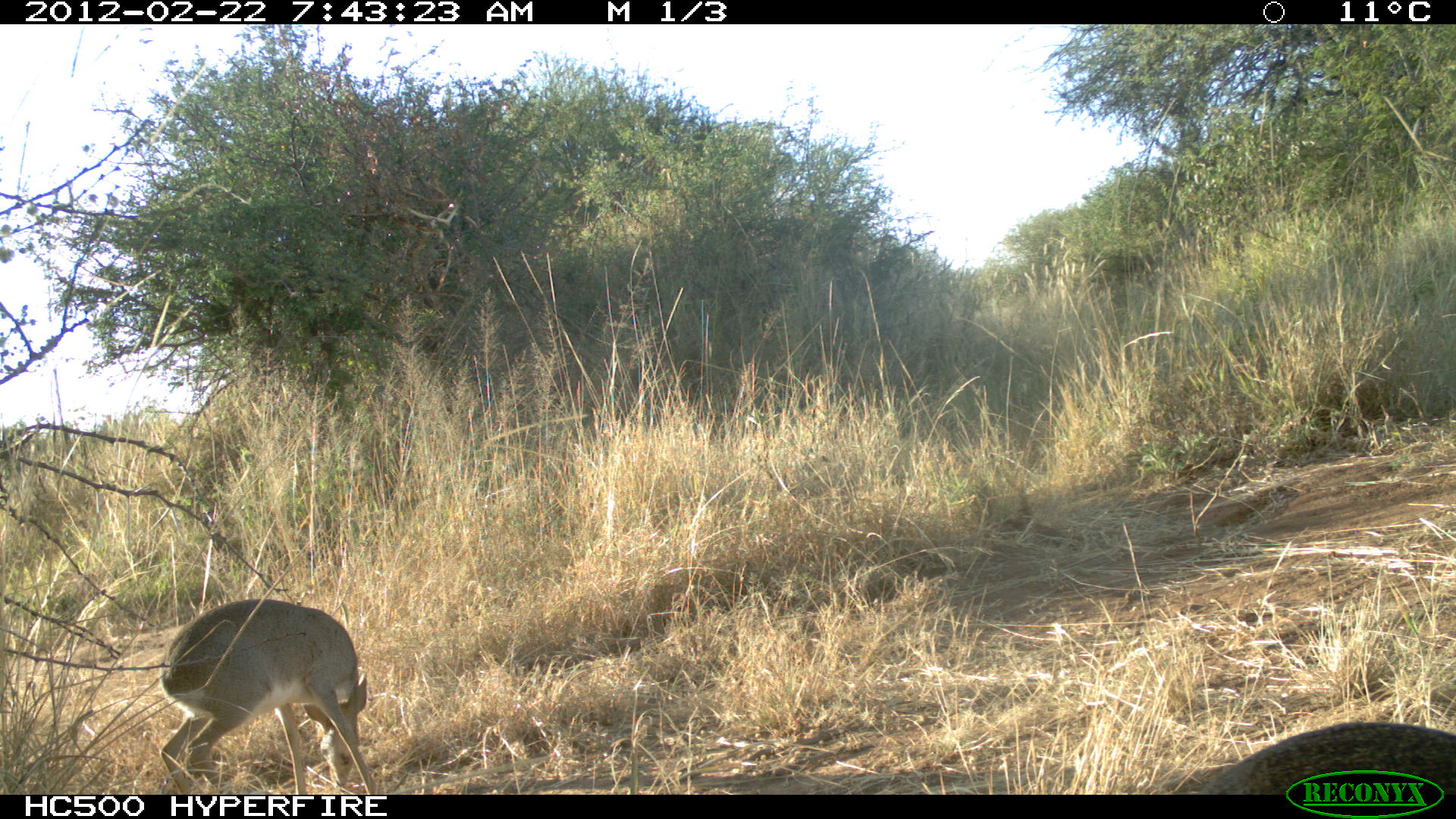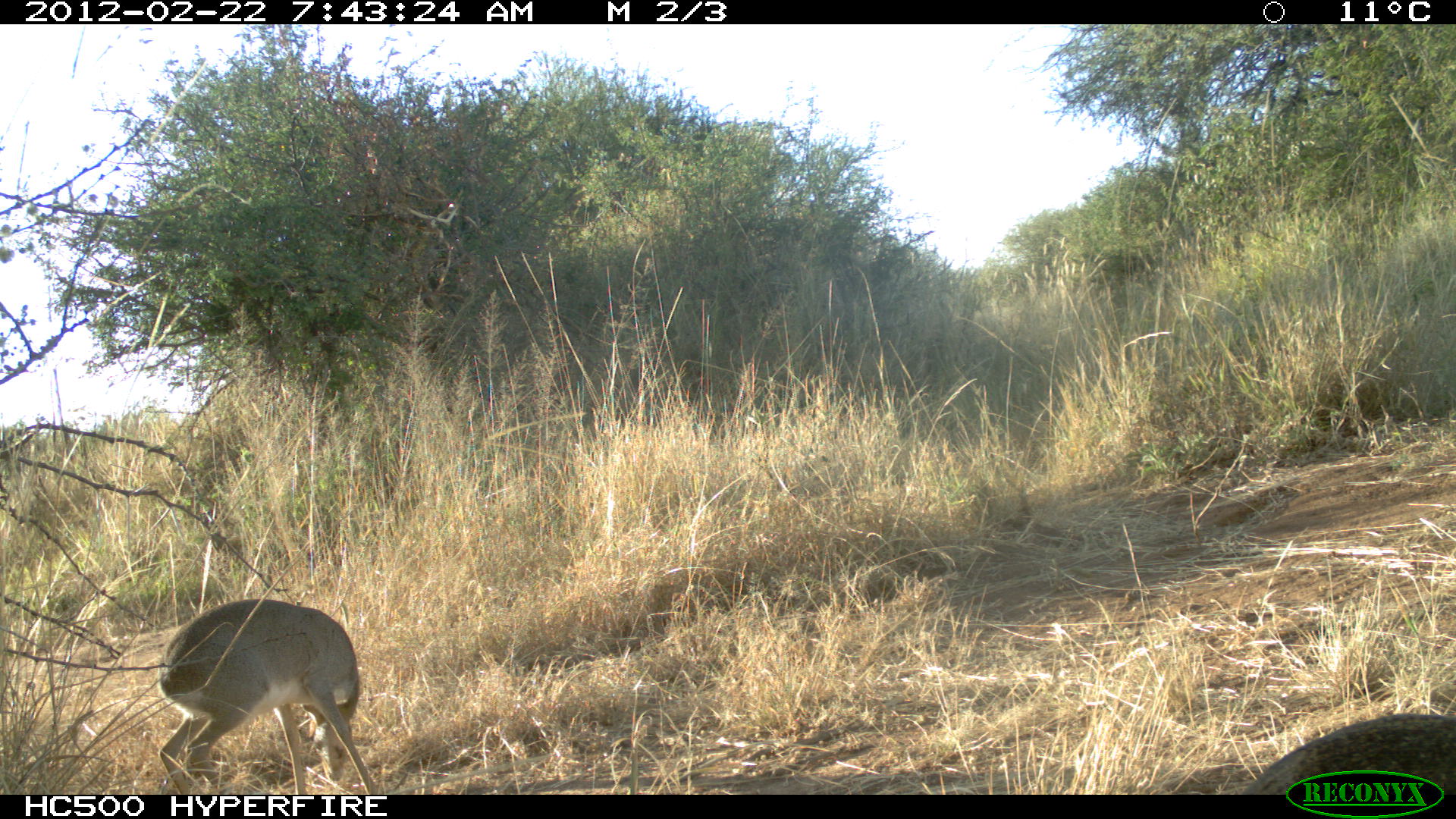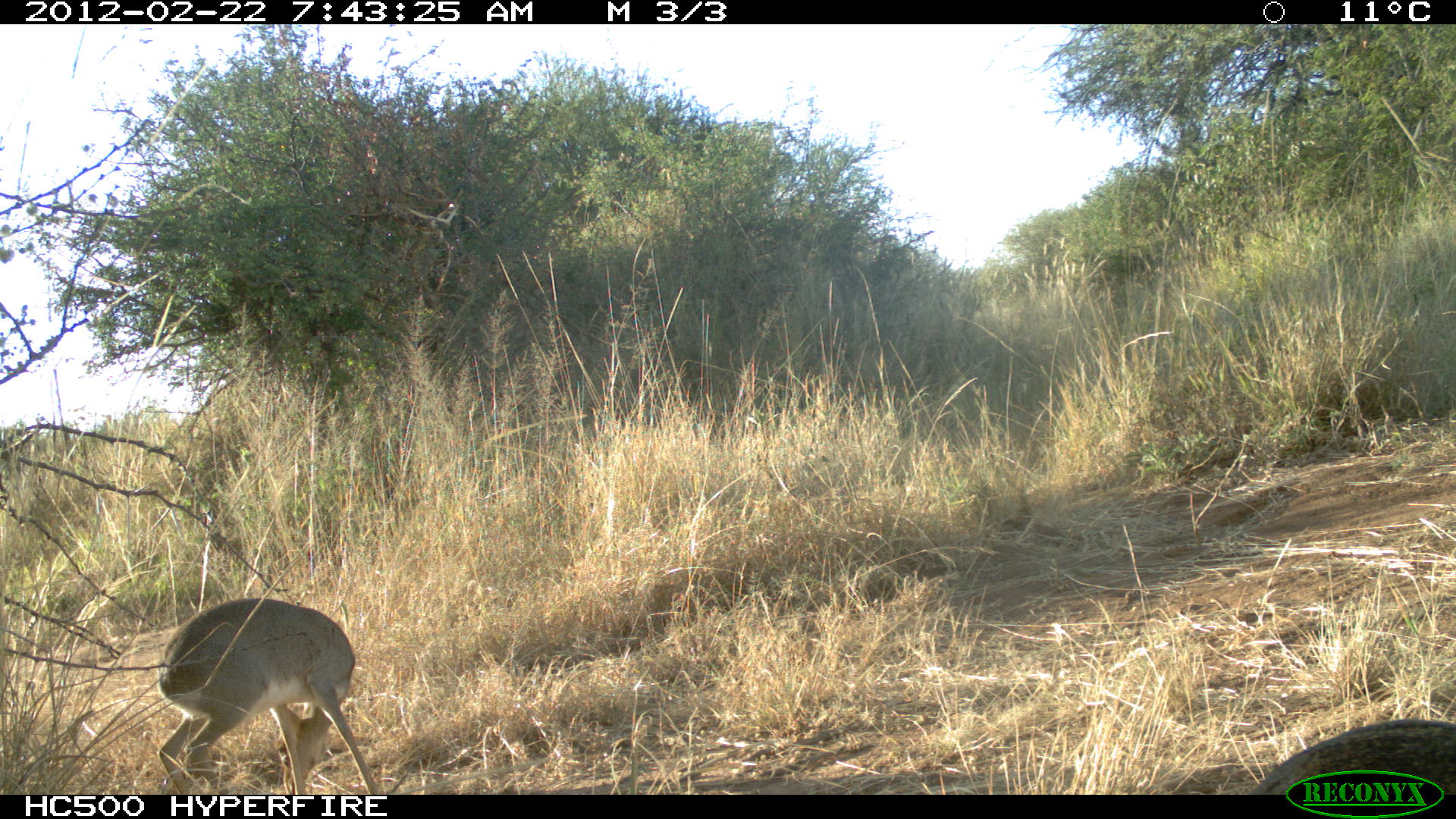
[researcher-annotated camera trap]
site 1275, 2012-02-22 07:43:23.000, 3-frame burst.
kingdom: Animalia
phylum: Chordata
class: Mammalia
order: Artiodactyla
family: Bovidae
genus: Madoqua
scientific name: Madoqua guentheri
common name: günther's dik-dik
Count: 2.